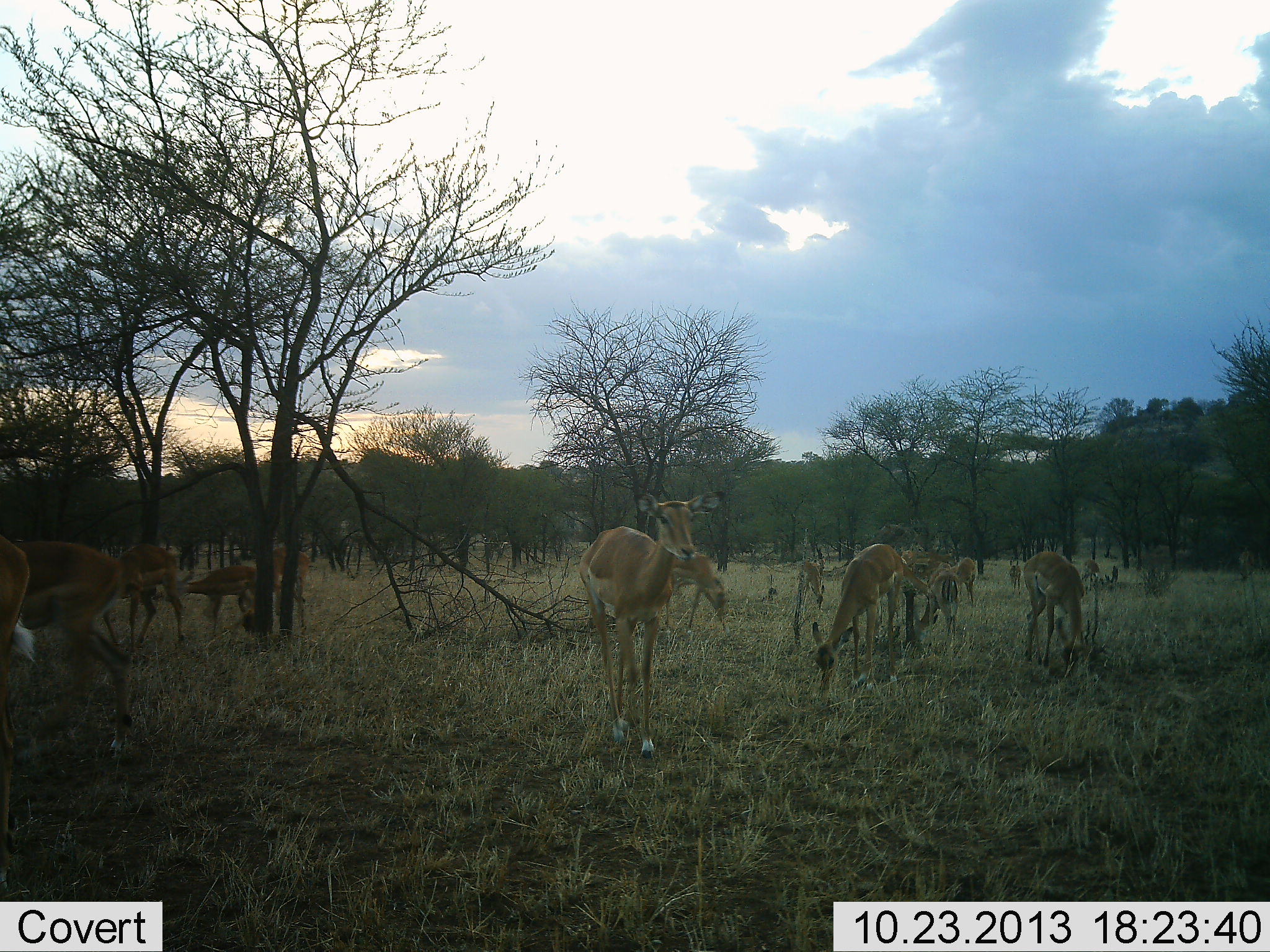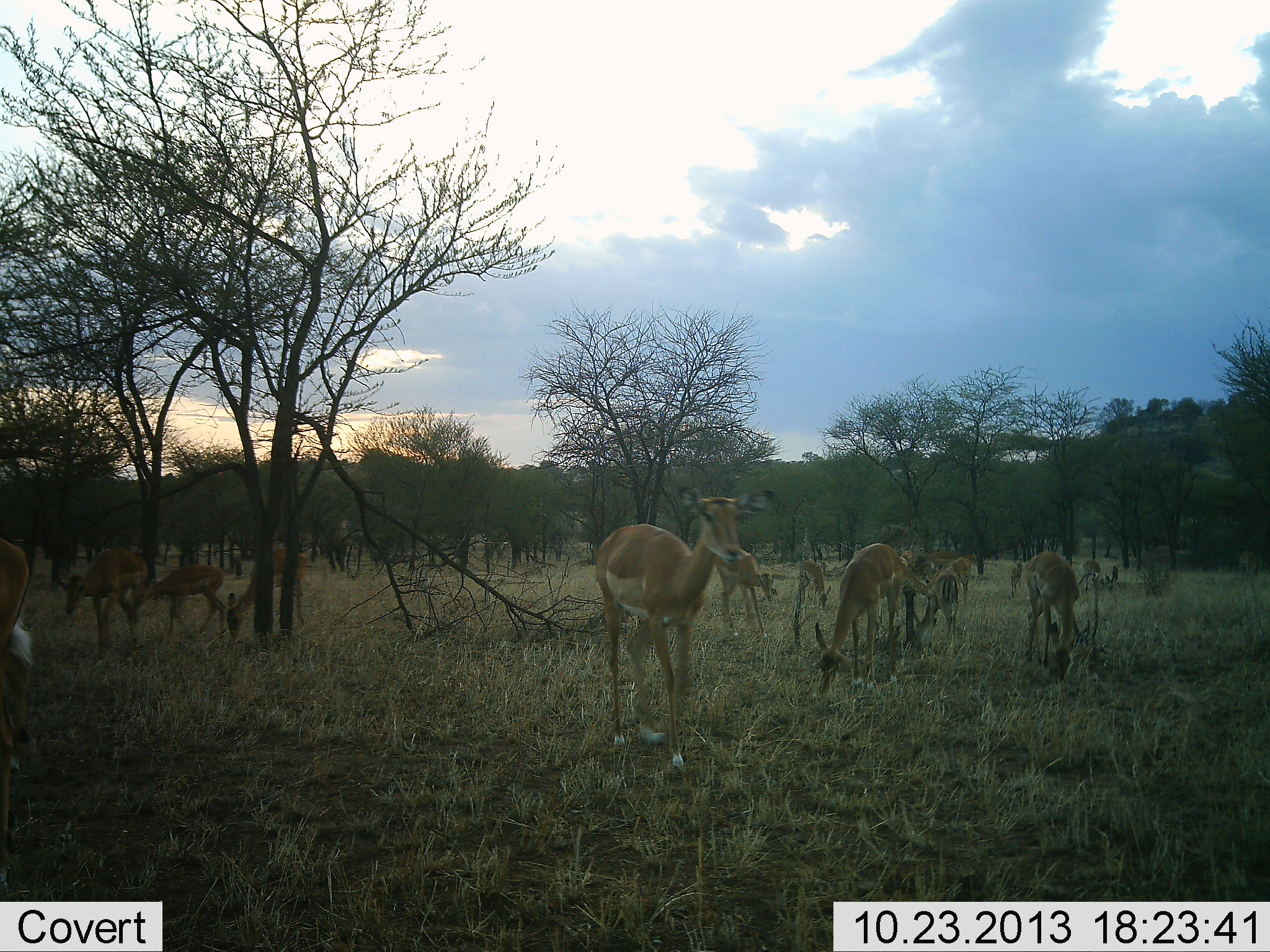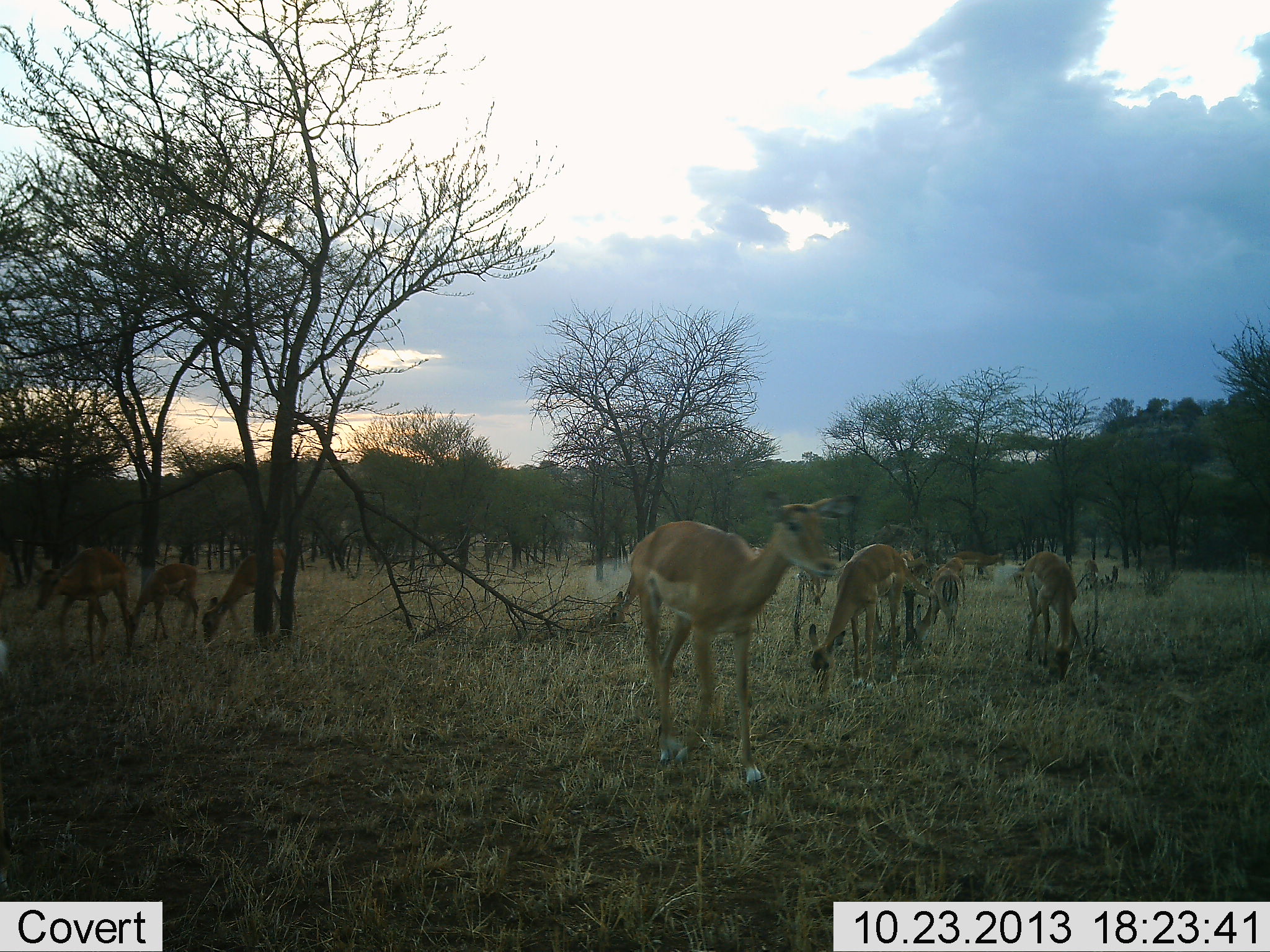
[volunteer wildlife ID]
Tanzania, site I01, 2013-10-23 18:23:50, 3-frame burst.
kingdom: Animalia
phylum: Chordata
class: Mammalia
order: Artiodactyla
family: Bovidae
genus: Aepyceros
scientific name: Aepyceros melampus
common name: impala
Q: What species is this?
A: Impala (Aepyceros melampus).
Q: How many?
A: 11-50.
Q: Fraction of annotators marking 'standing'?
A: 71%.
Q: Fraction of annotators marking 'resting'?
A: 4%.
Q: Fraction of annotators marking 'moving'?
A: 62%.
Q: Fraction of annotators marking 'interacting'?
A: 4%.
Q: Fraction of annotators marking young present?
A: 4%.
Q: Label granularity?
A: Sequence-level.